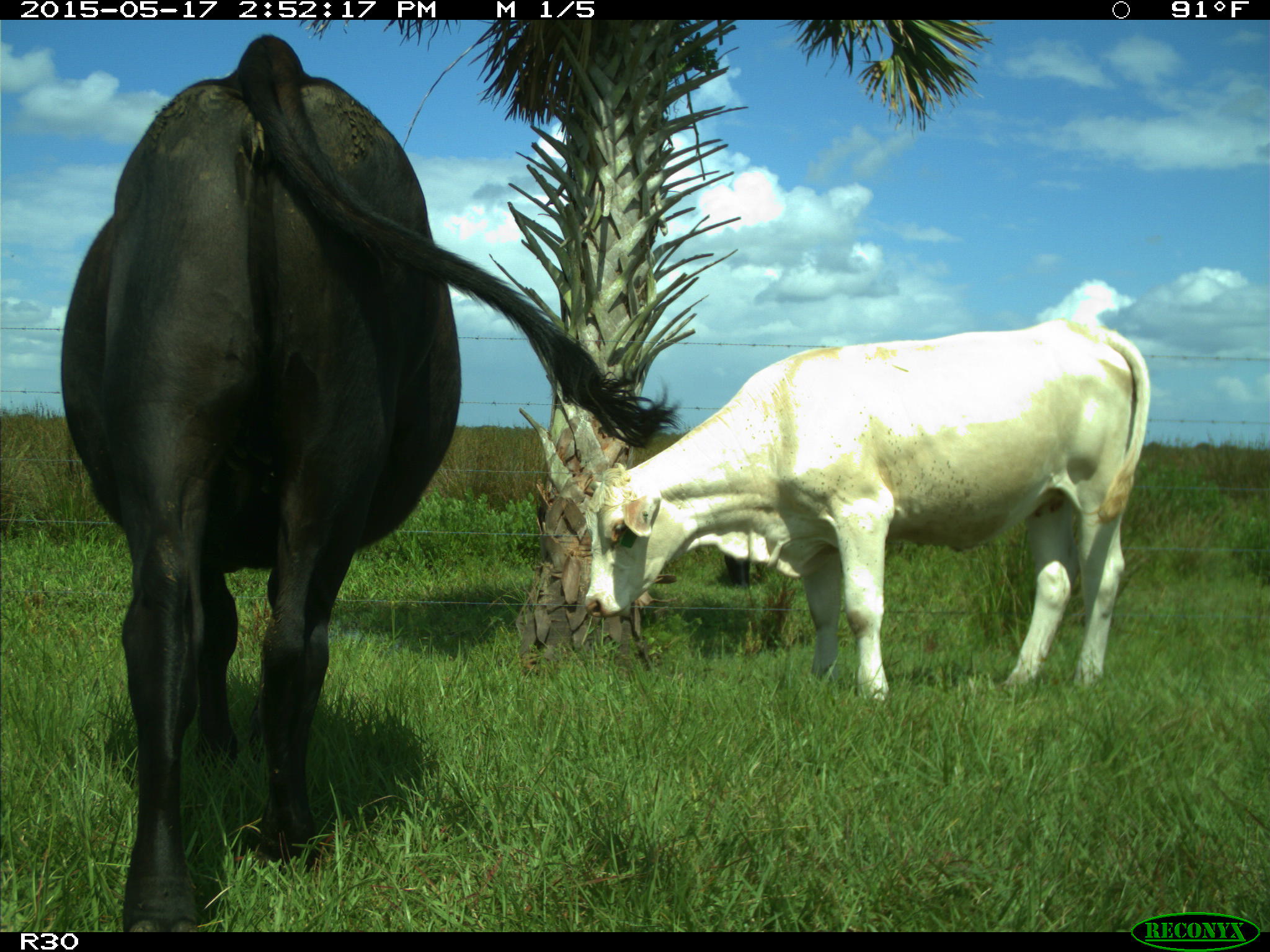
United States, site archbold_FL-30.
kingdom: Animalia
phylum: Chordata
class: Mammalia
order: Artiodactyla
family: Bovidae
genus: Bos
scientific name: Bos taurus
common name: domestic cow